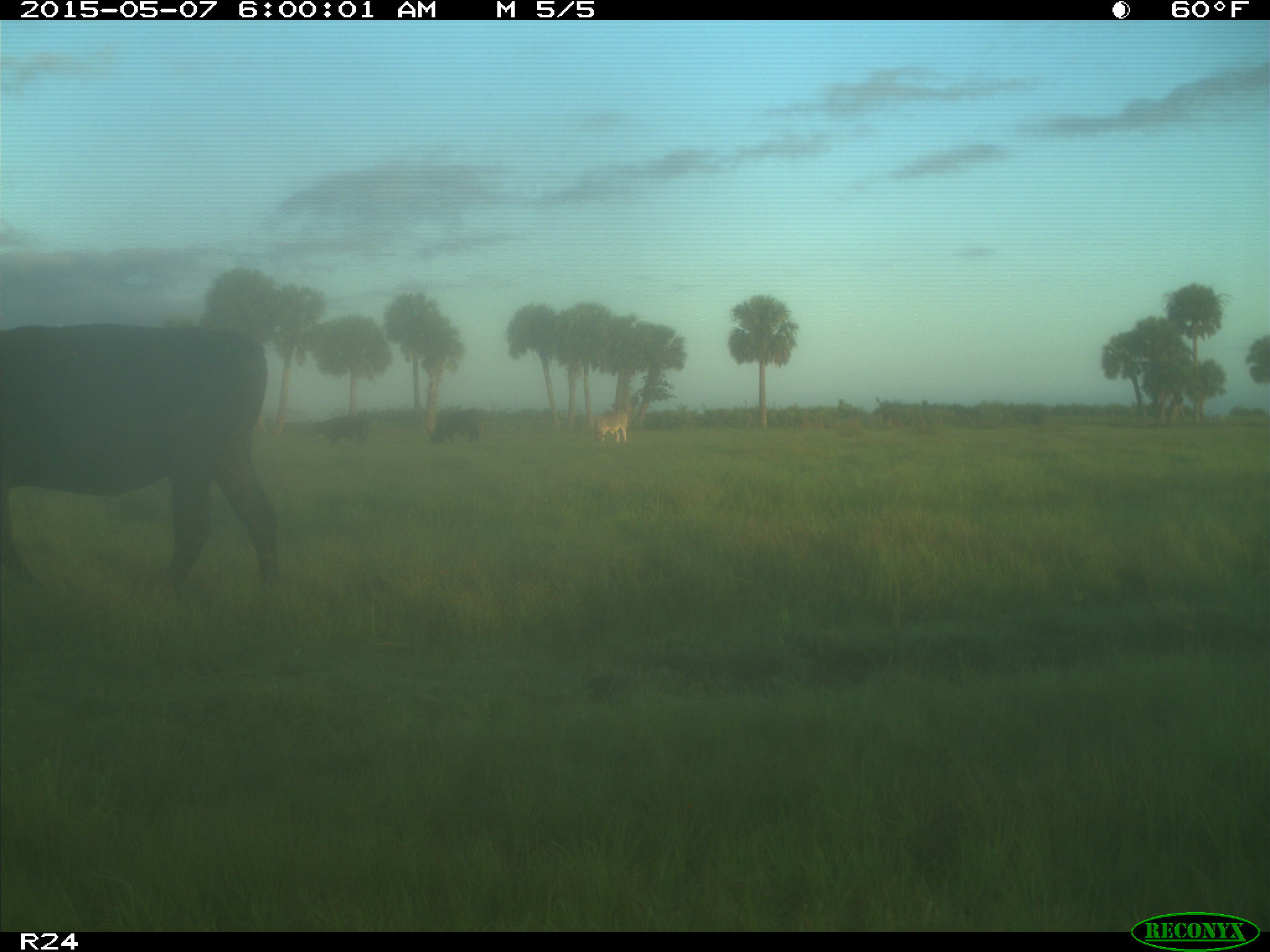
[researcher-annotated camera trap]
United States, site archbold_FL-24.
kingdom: Animalia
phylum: Chordata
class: Mammalia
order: Artiodactyla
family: Bovidae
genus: Bos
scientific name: Bos taurus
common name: domestic cow